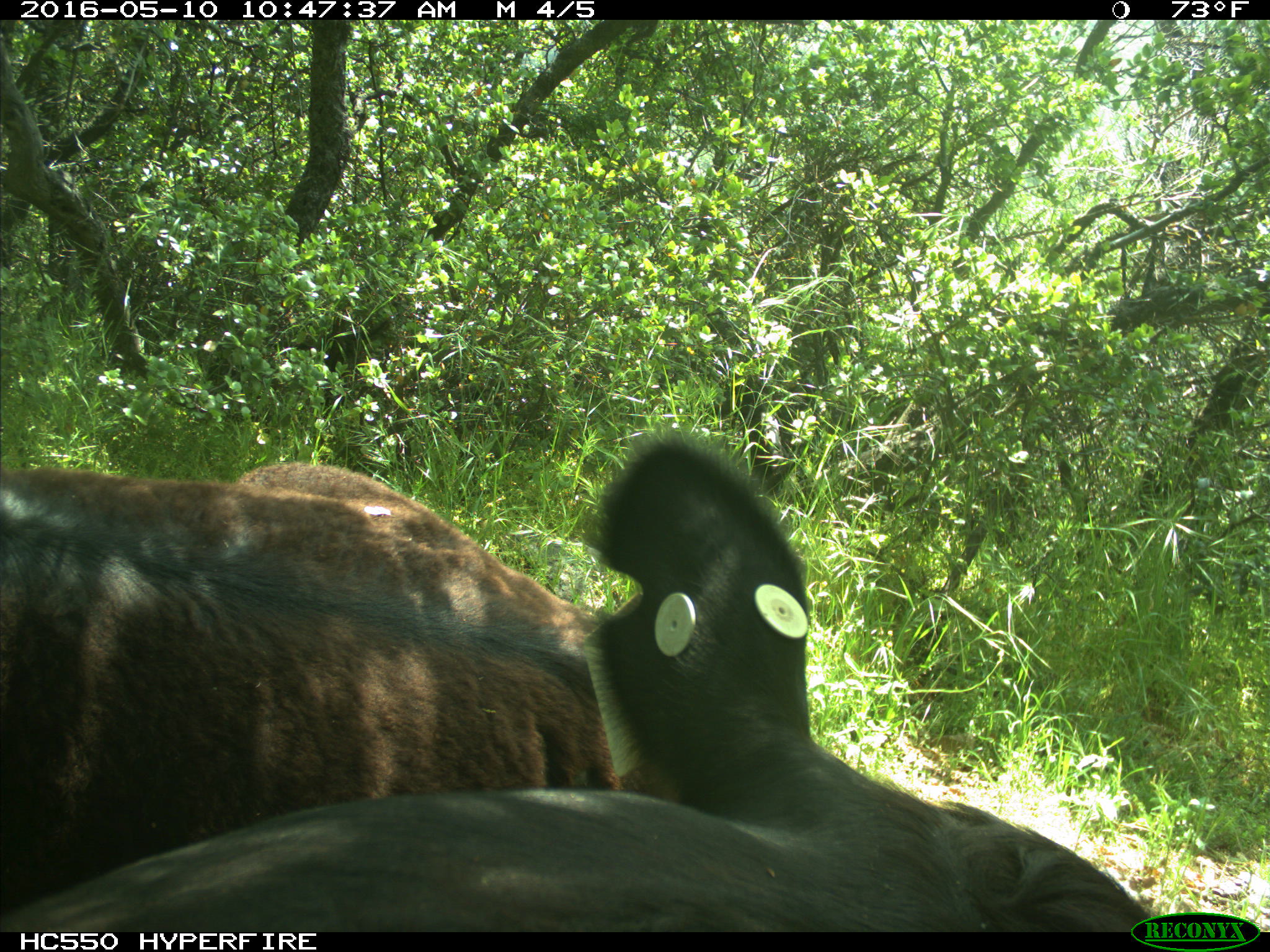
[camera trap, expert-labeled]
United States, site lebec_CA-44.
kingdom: Animalia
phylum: Chordata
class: Mammalia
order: Artiodactyla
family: Bovidae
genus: Bos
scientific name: Bos taurus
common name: domestic cow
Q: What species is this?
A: Bos taurus (domestic cow).